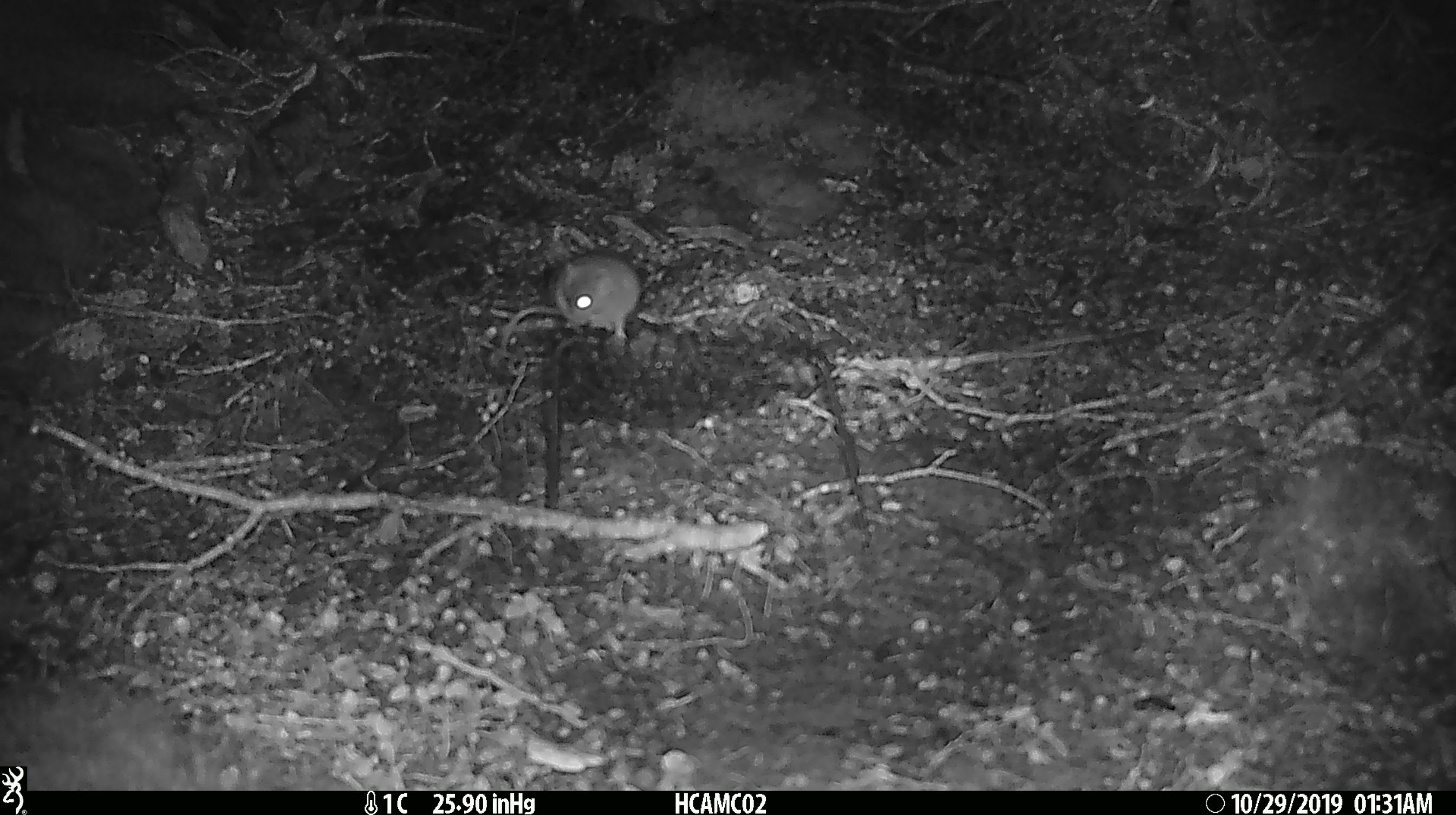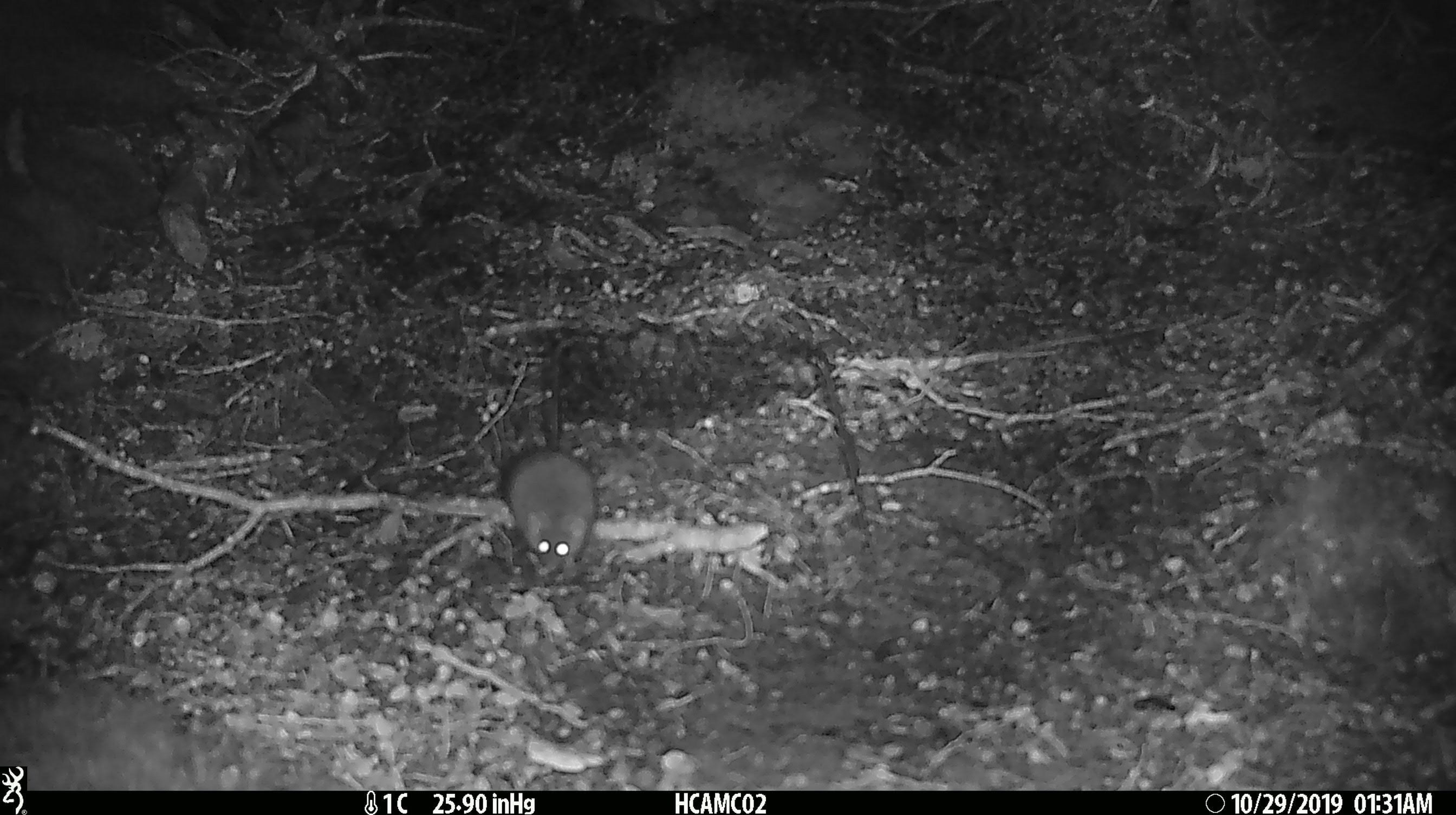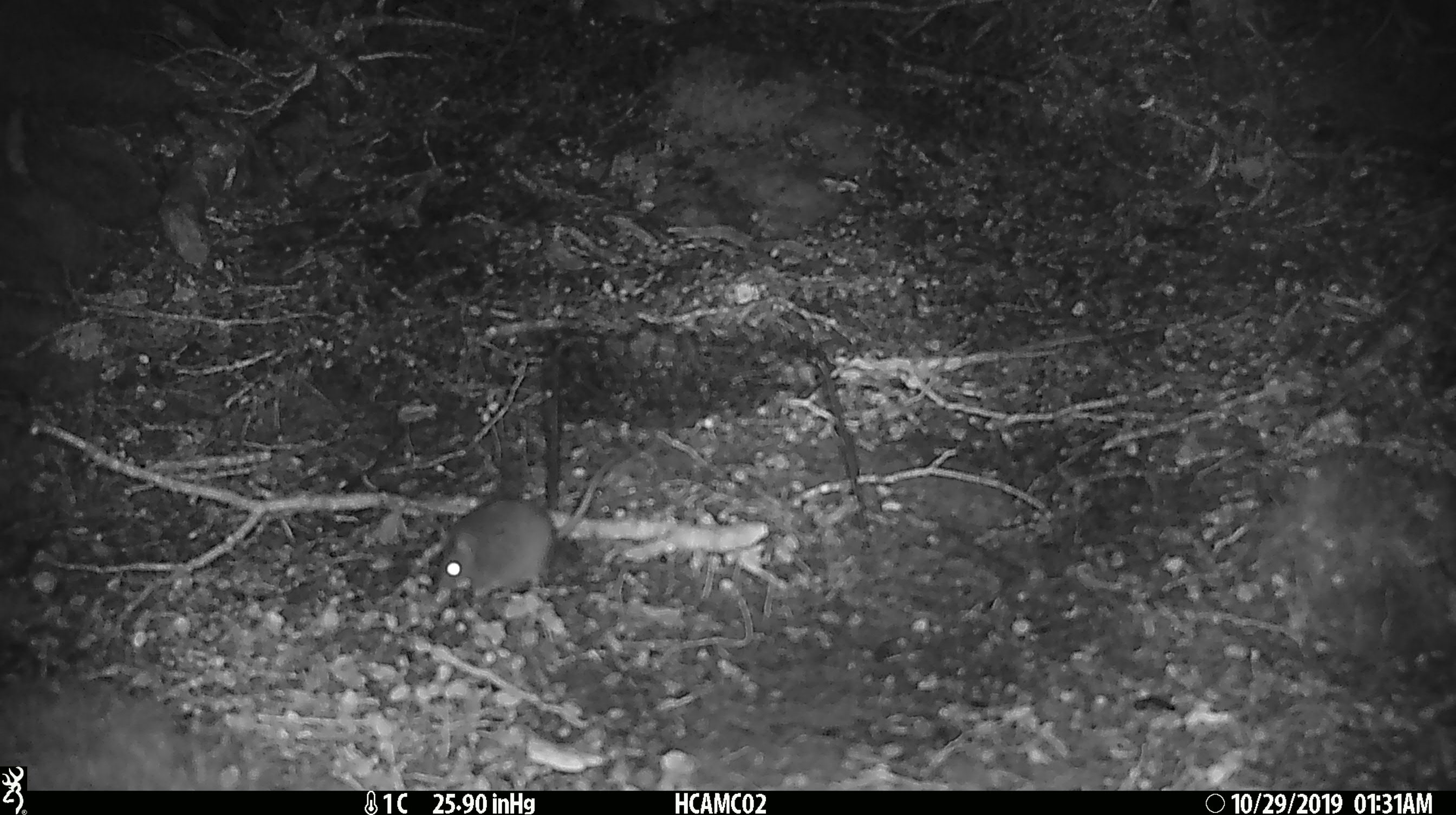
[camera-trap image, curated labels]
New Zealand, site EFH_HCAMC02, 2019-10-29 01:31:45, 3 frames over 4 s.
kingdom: Animalia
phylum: Chordata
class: Mammalia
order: Rodentia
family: Muridae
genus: Mus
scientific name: Mus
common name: mouse